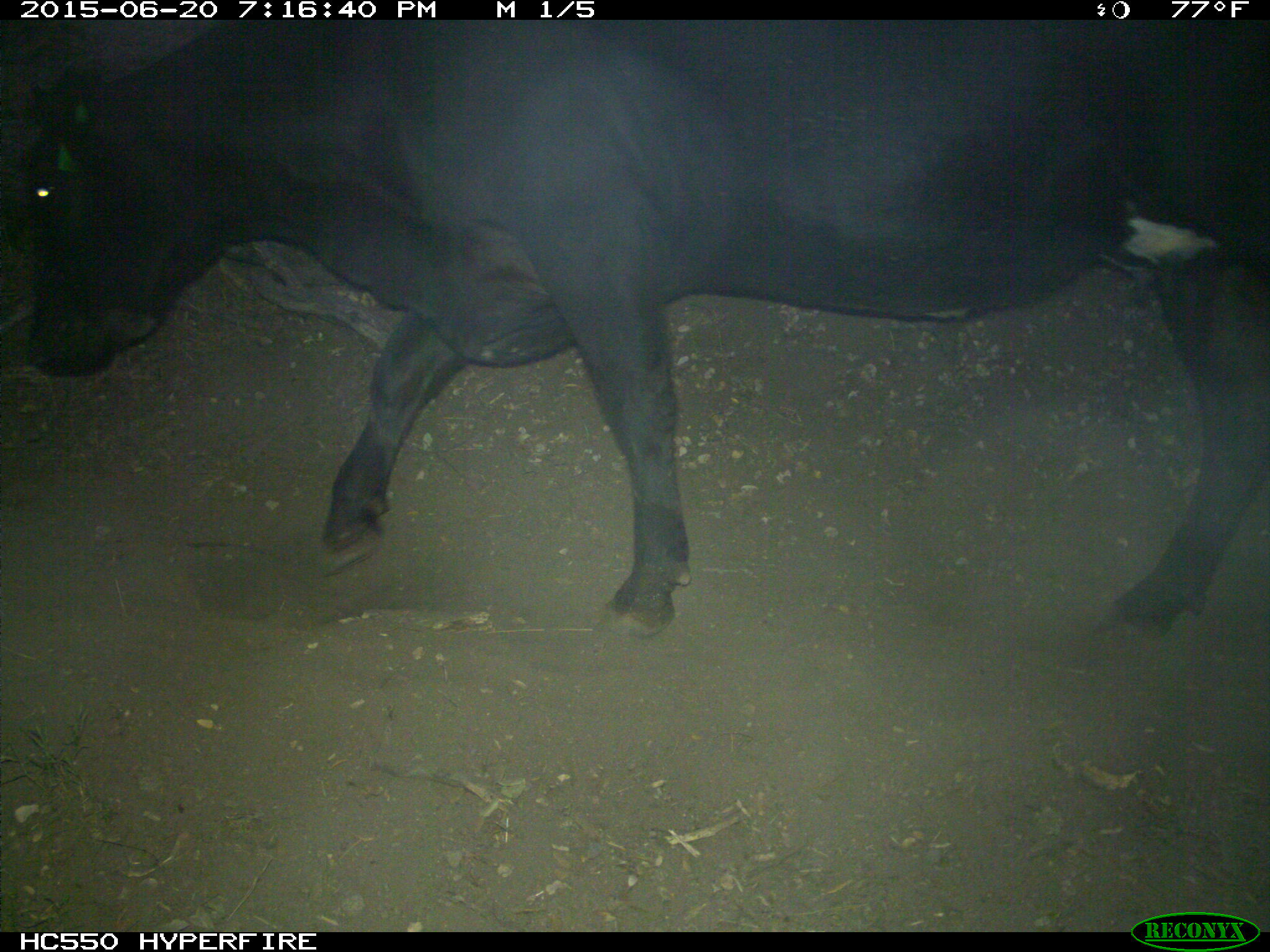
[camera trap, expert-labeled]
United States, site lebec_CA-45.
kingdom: Animalia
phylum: Chordata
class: Mammalia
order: Artiodactyla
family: Bovidae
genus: Bos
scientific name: Bos taurus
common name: domestic cow